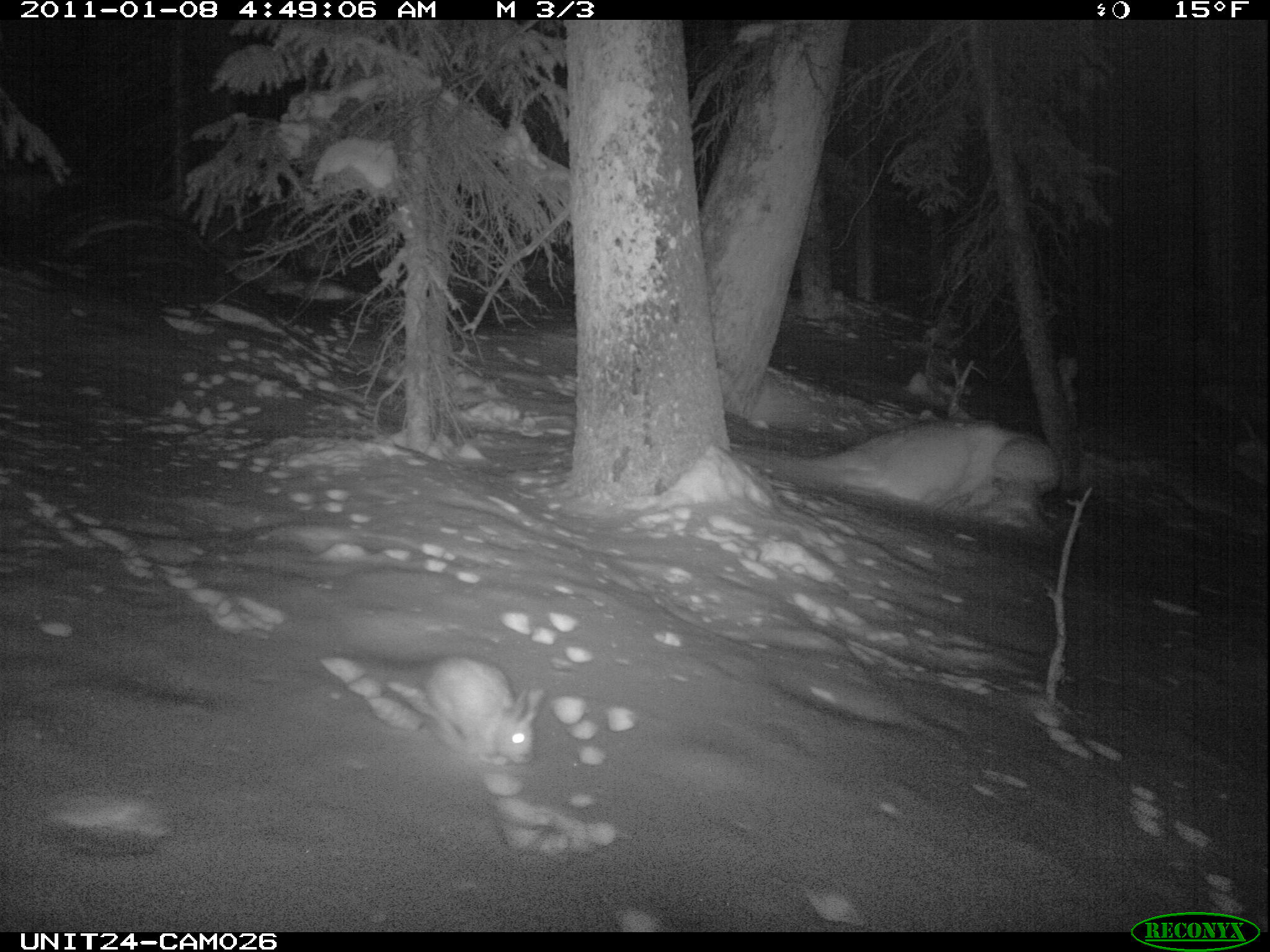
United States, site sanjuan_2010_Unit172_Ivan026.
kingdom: Animalia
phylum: Chordata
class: Mammalia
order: Lagomorpha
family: Leporidae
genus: Lepus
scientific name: Lepus americanus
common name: snowshoe hare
Lepus americanus (snowshoe hare).